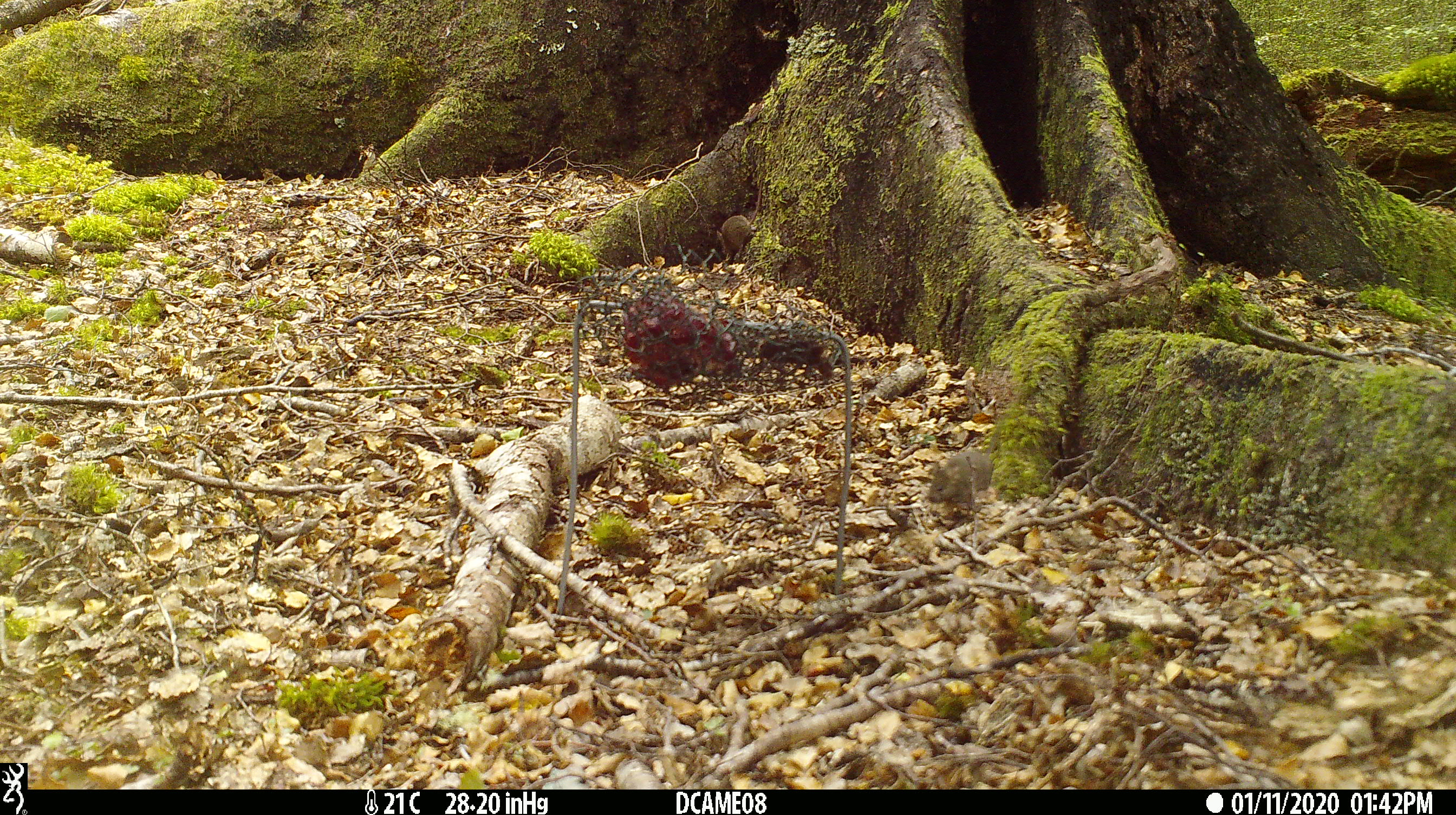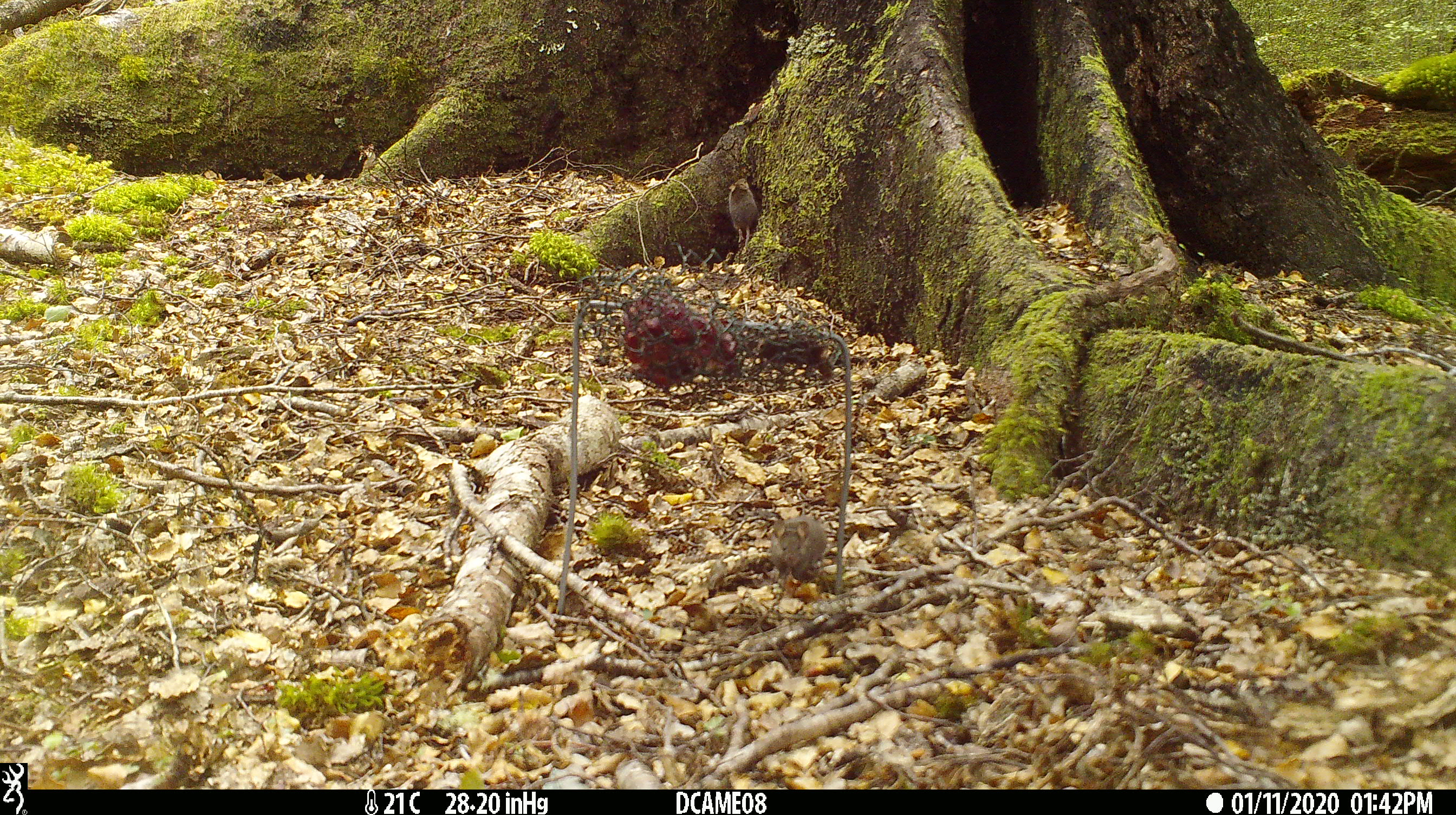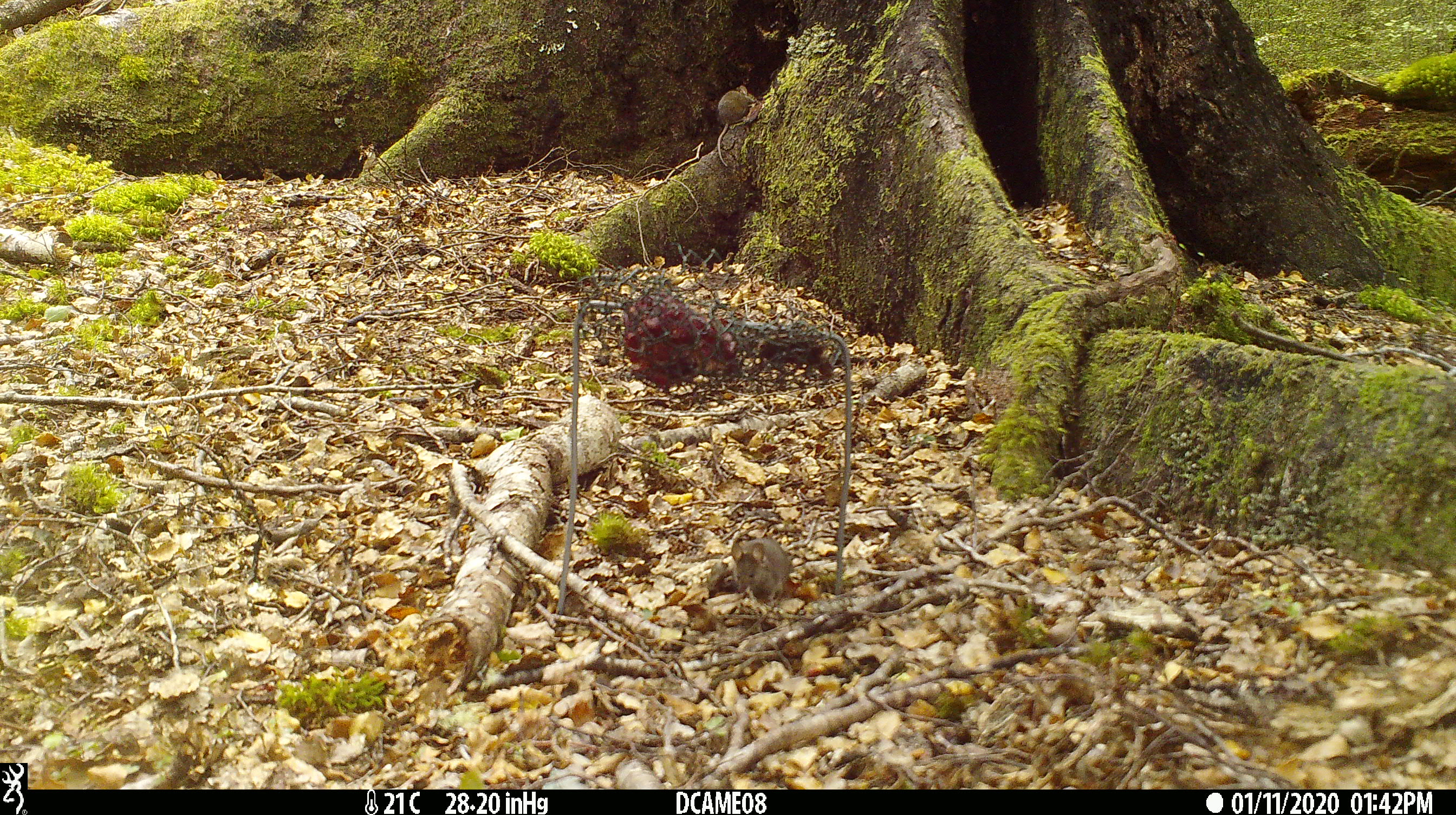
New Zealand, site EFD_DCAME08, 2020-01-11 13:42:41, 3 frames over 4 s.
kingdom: Animalia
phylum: Chordata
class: Mammalia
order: Rodentia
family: Muridae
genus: Mus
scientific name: Mus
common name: mouse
Mouse (Mus).